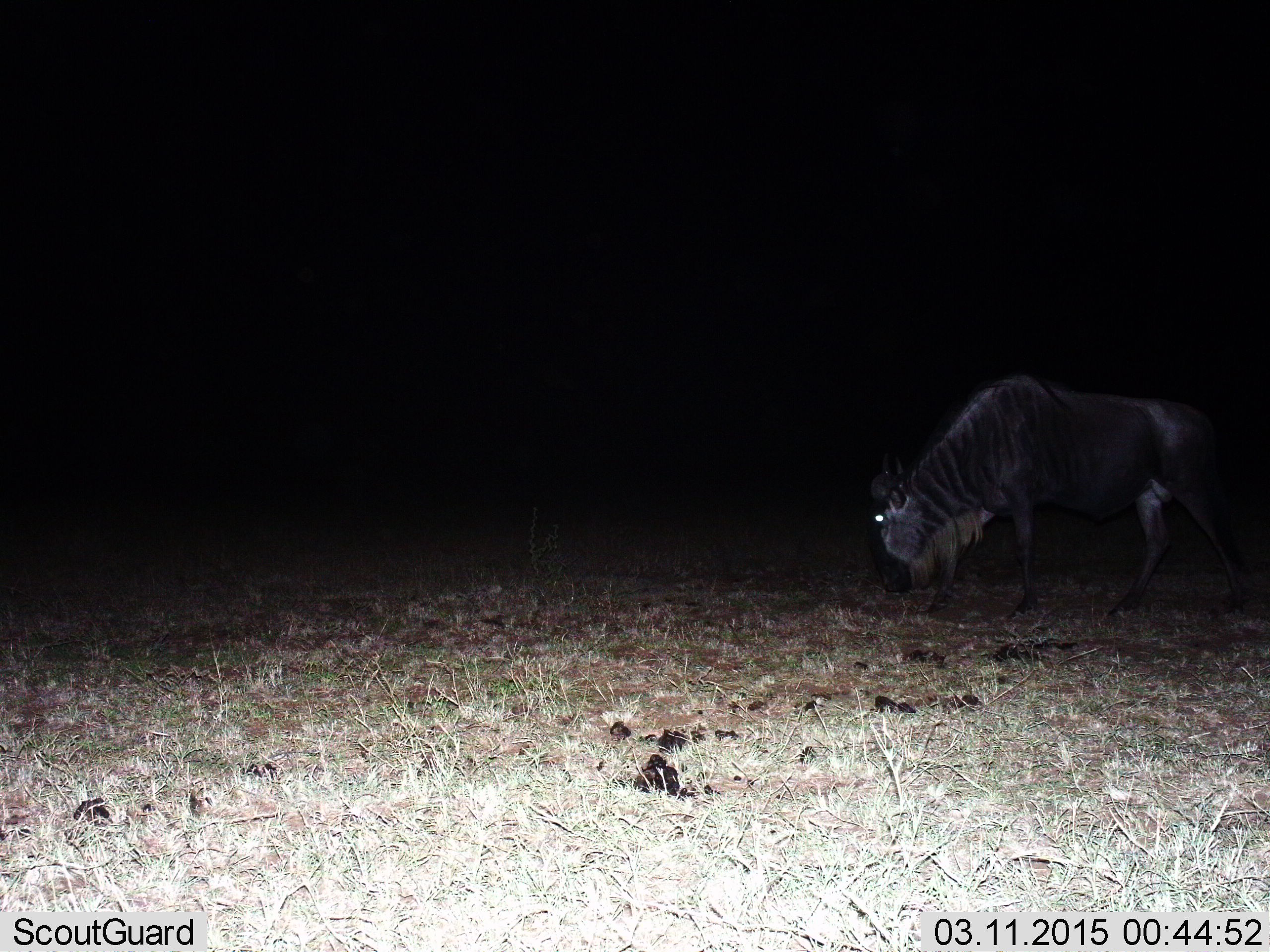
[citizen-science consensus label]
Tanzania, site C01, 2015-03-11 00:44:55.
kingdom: Animalia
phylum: Chordata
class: Mammalia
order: Artiodactyla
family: Bovidae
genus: Connochaetes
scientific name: Connochaetes taurinus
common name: blue wildebeest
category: wildebeest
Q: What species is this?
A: Wildebeest (blue wildebeest) (Connochaetes taurinus).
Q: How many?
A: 1.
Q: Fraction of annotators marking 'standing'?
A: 20%.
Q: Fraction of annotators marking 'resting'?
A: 0%.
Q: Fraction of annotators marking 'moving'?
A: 40%.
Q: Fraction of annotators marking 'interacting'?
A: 0%.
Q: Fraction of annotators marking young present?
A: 0%.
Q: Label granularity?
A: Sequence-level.